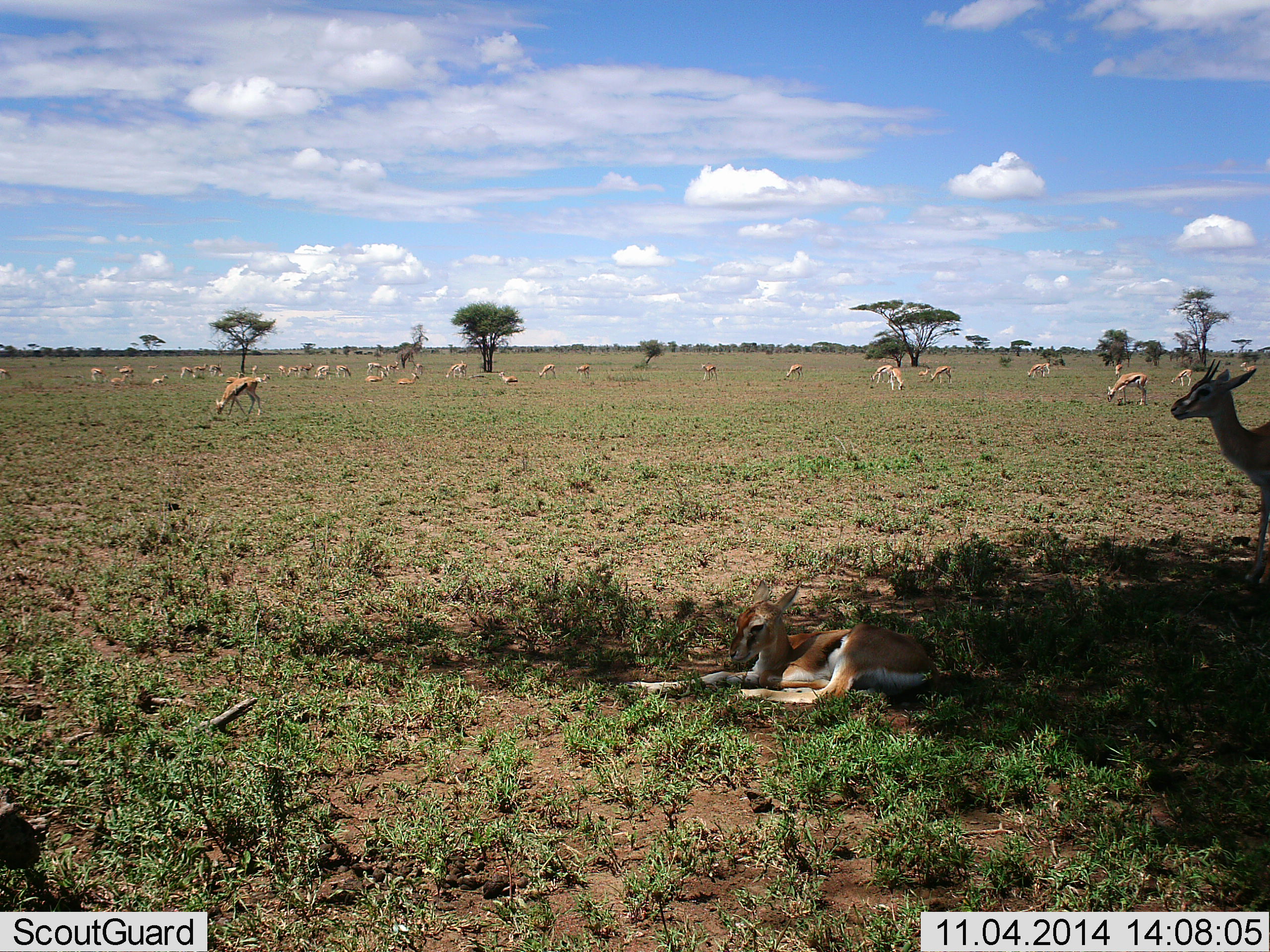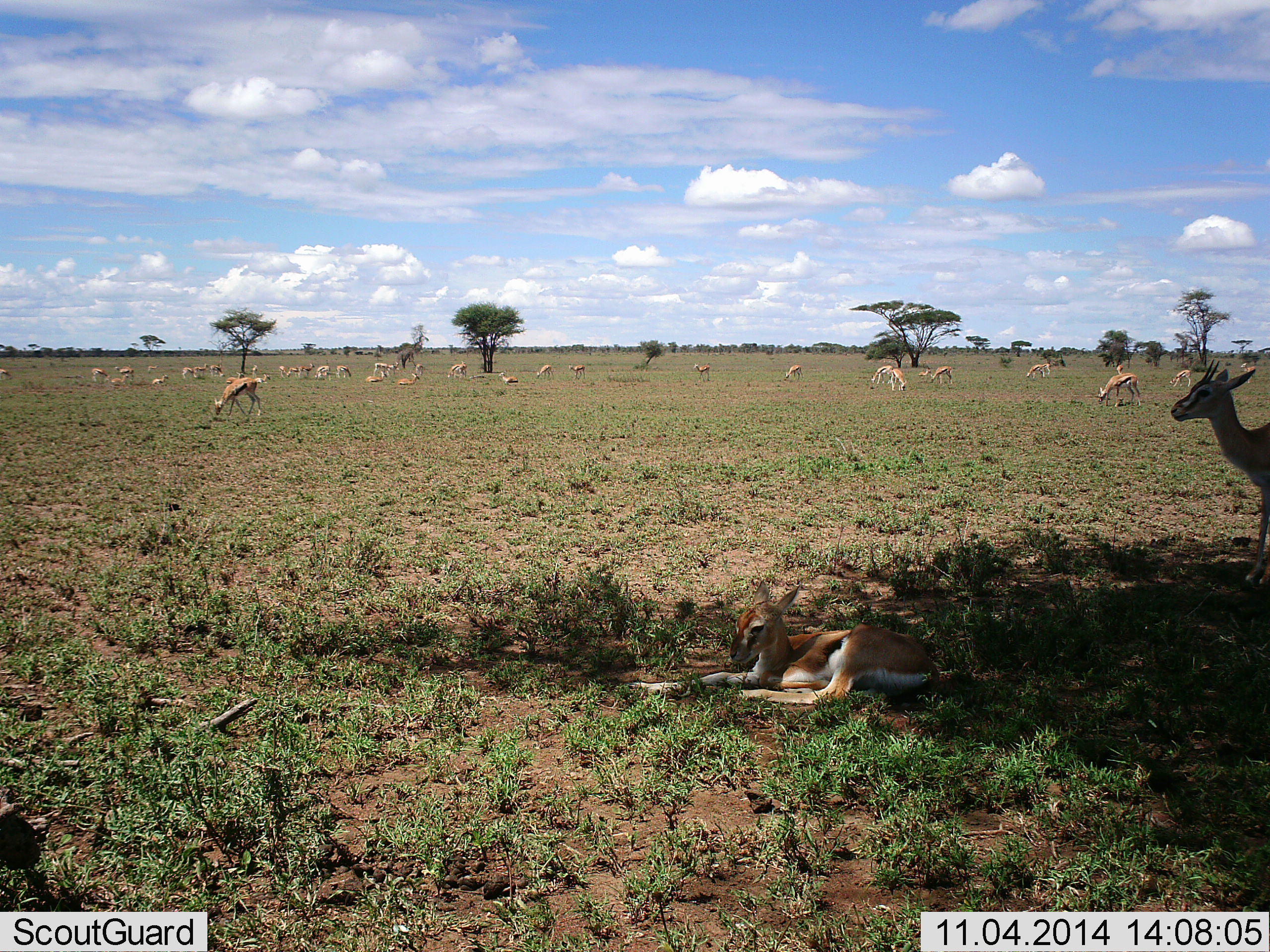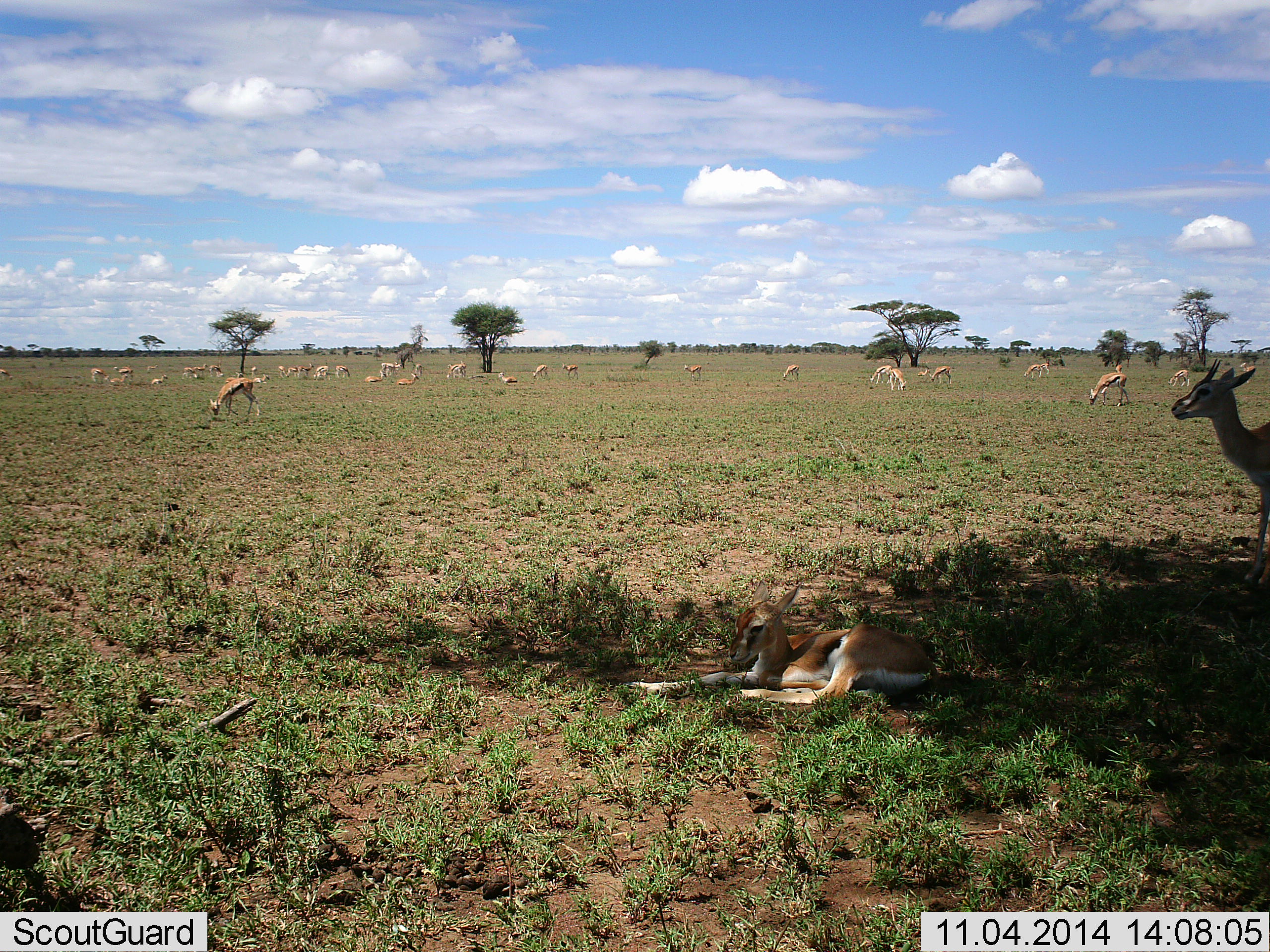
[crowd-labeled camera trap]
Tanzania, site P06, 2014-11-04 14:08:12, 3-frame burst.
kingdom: Animalia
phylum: Chordata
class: Mammalia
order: Artiodactyla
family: Bovidae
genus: Eudorcas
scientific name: Eudorcas thomsonii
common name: thomson's gazelle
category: gazellethomsons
Gazellethomsons (thomson's gazelle) (Eudorcas thomsonii), count 11-50. Behavior (volunteer vote fractions): standing 70%, resting 100%, moving 30%, interacting 0%. Young present (vote fraction): 0%. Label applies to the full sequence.